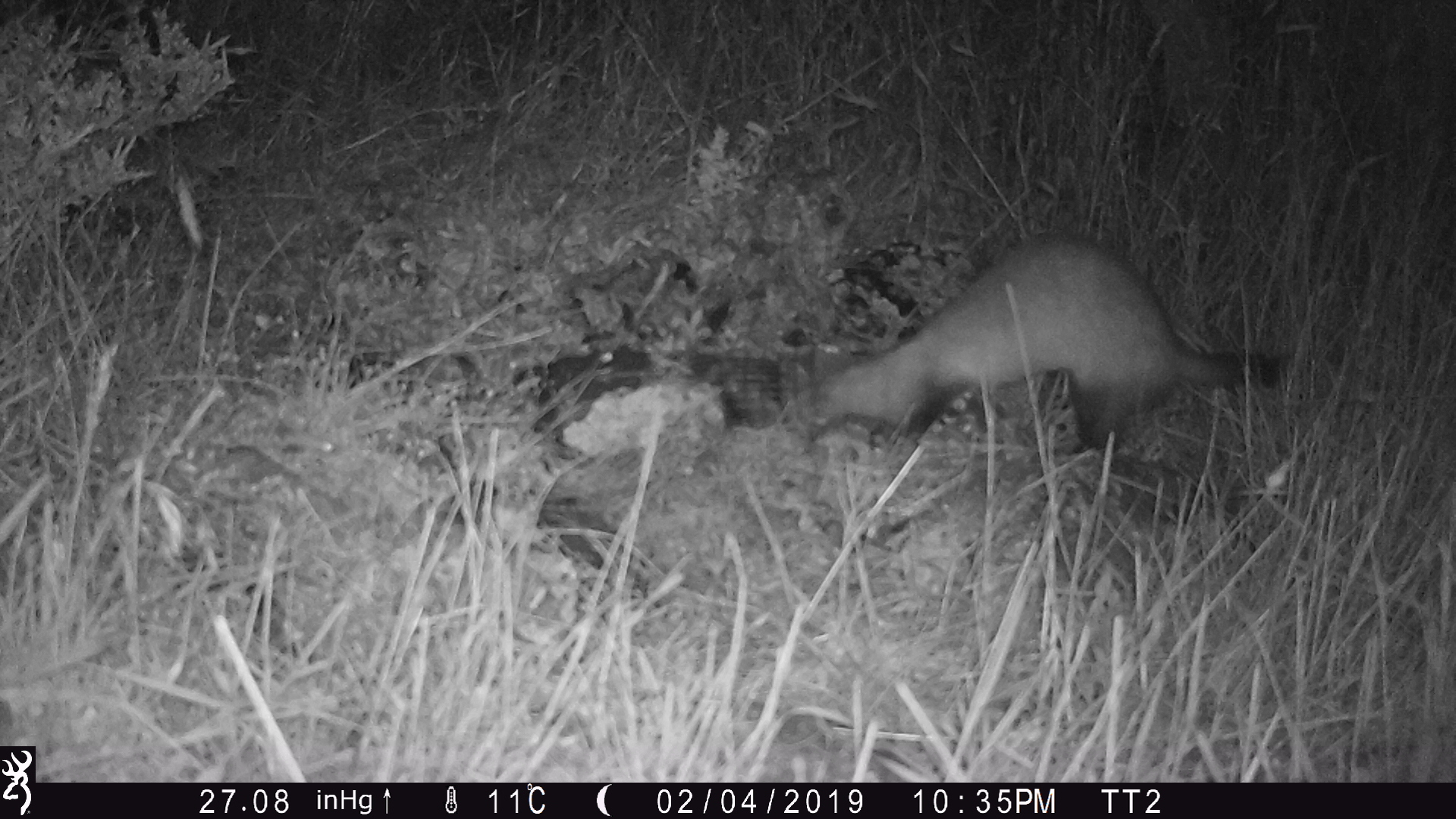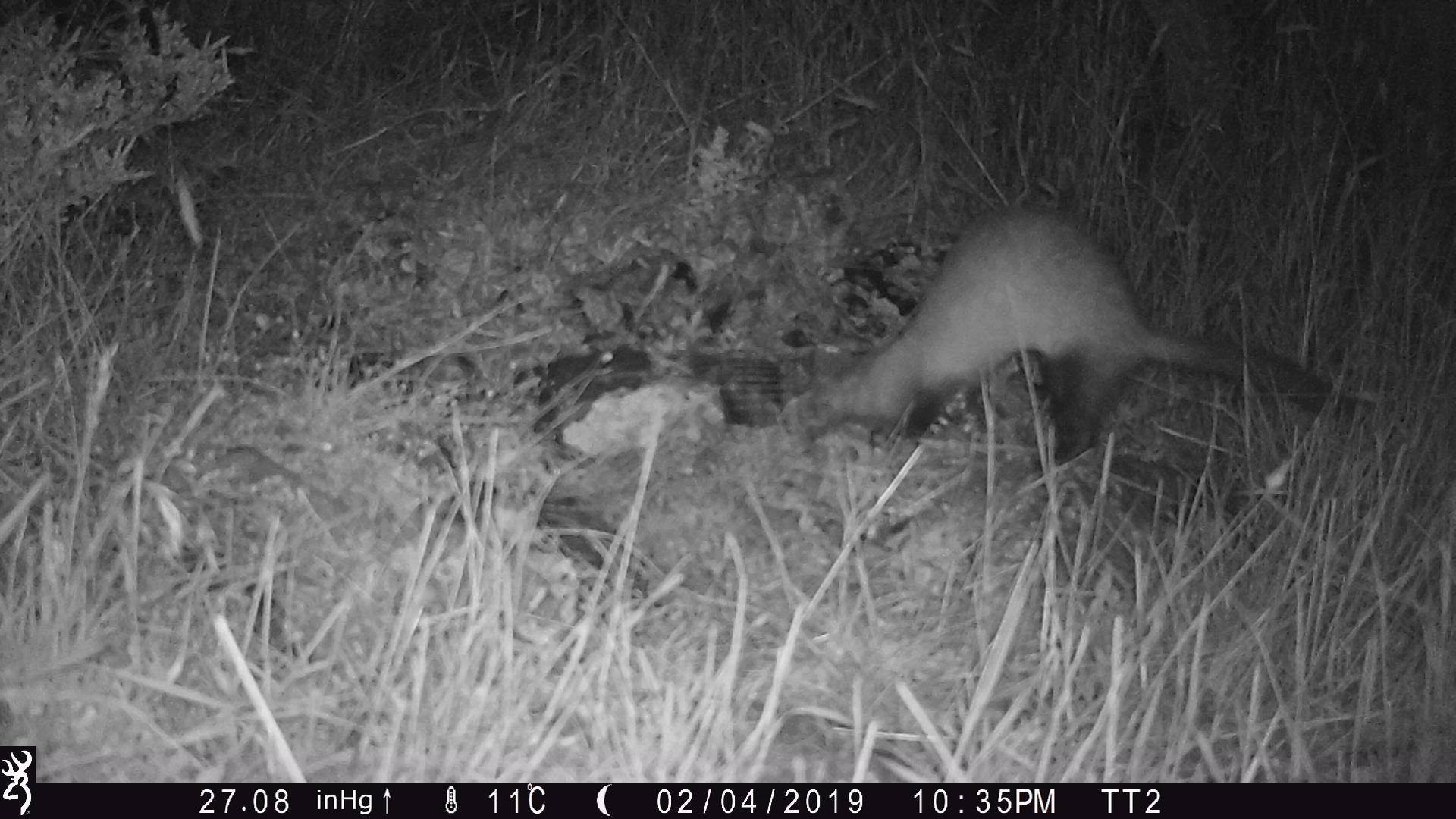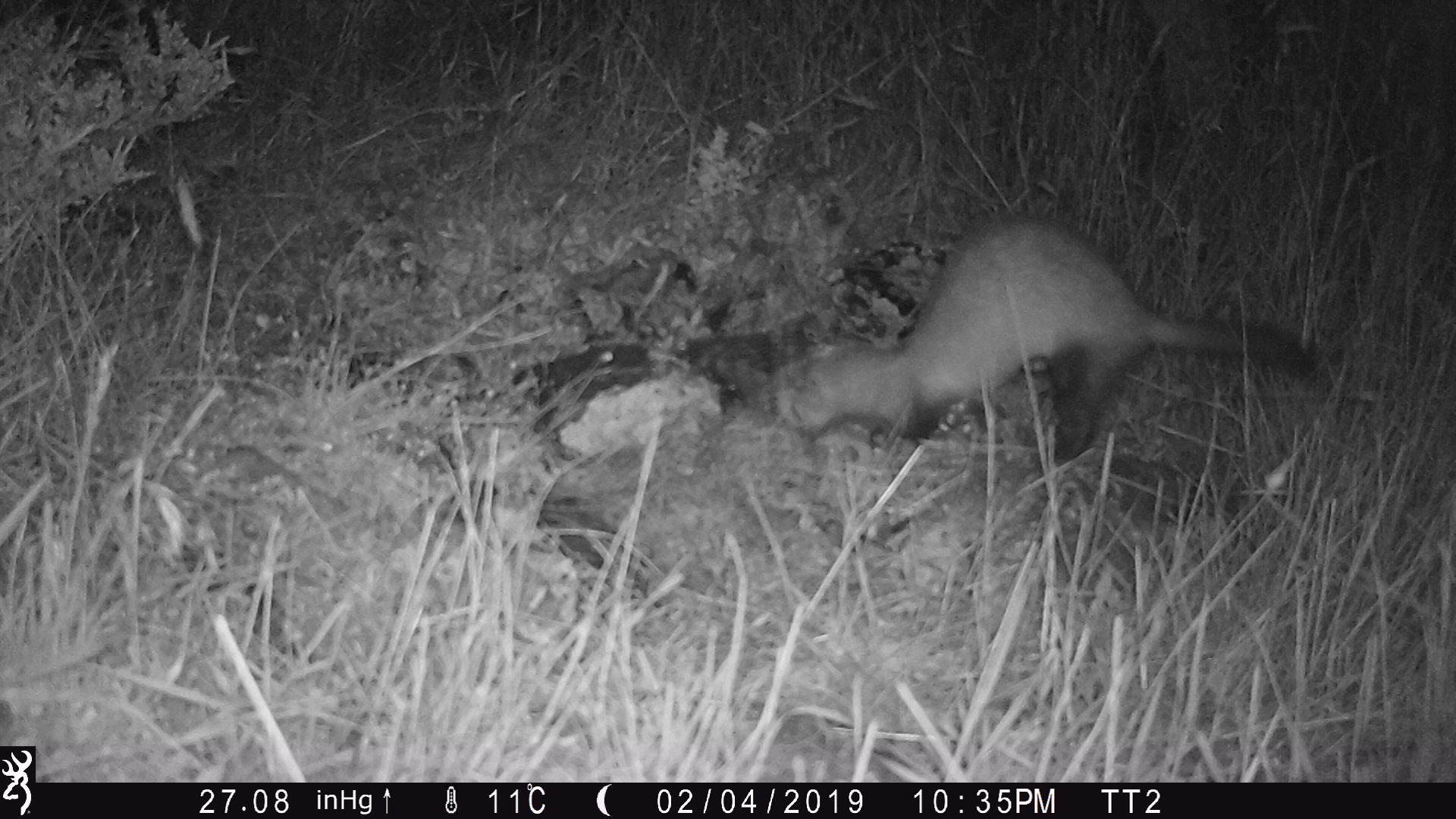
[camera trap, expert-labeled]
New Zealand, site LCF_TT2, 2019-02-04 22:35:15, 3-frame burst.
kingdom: Animalia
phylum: Chordata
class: Mammalia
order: Carnivora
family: Mustelidae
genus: Mustela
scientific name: Mustela furo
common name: ferret